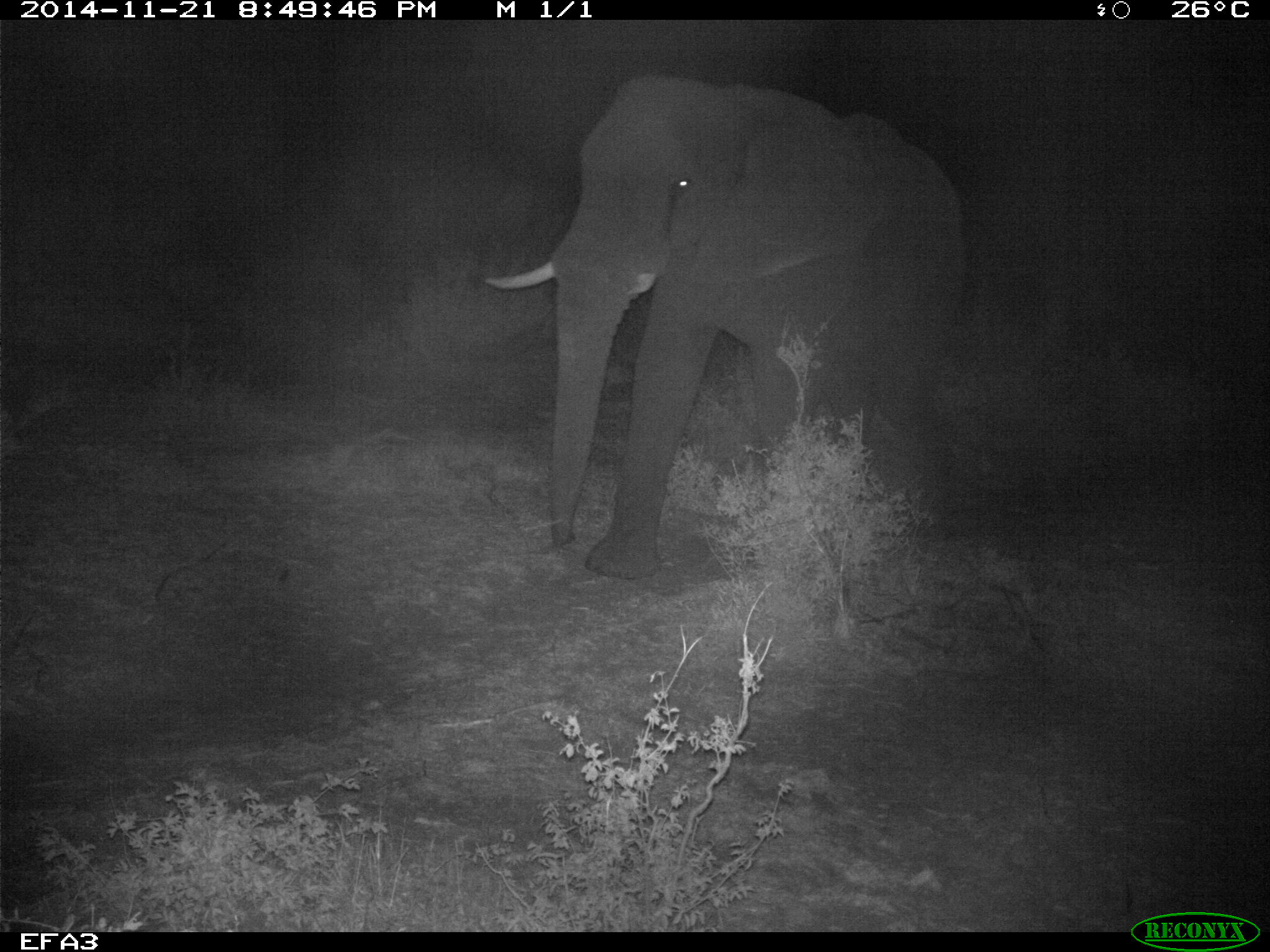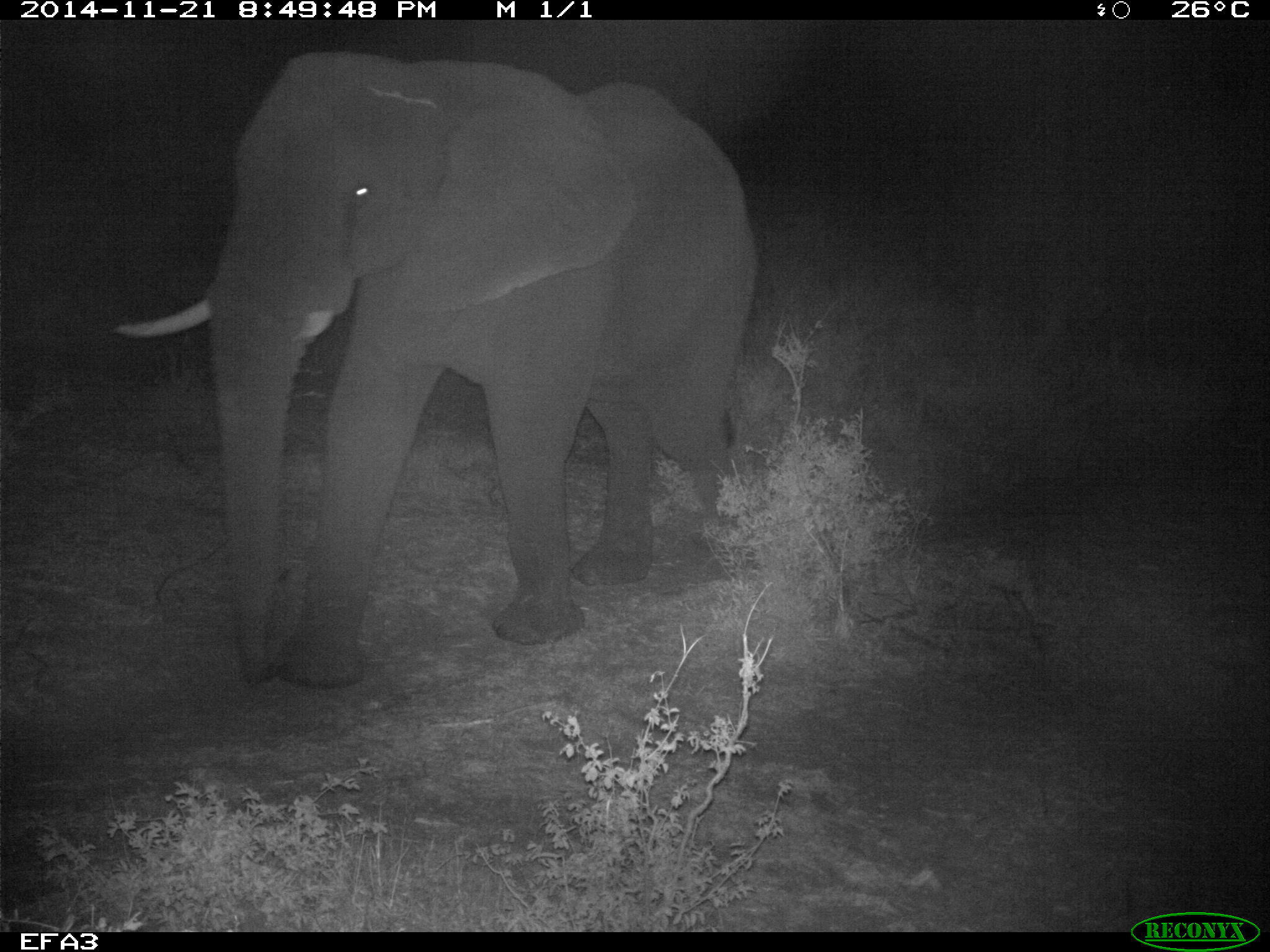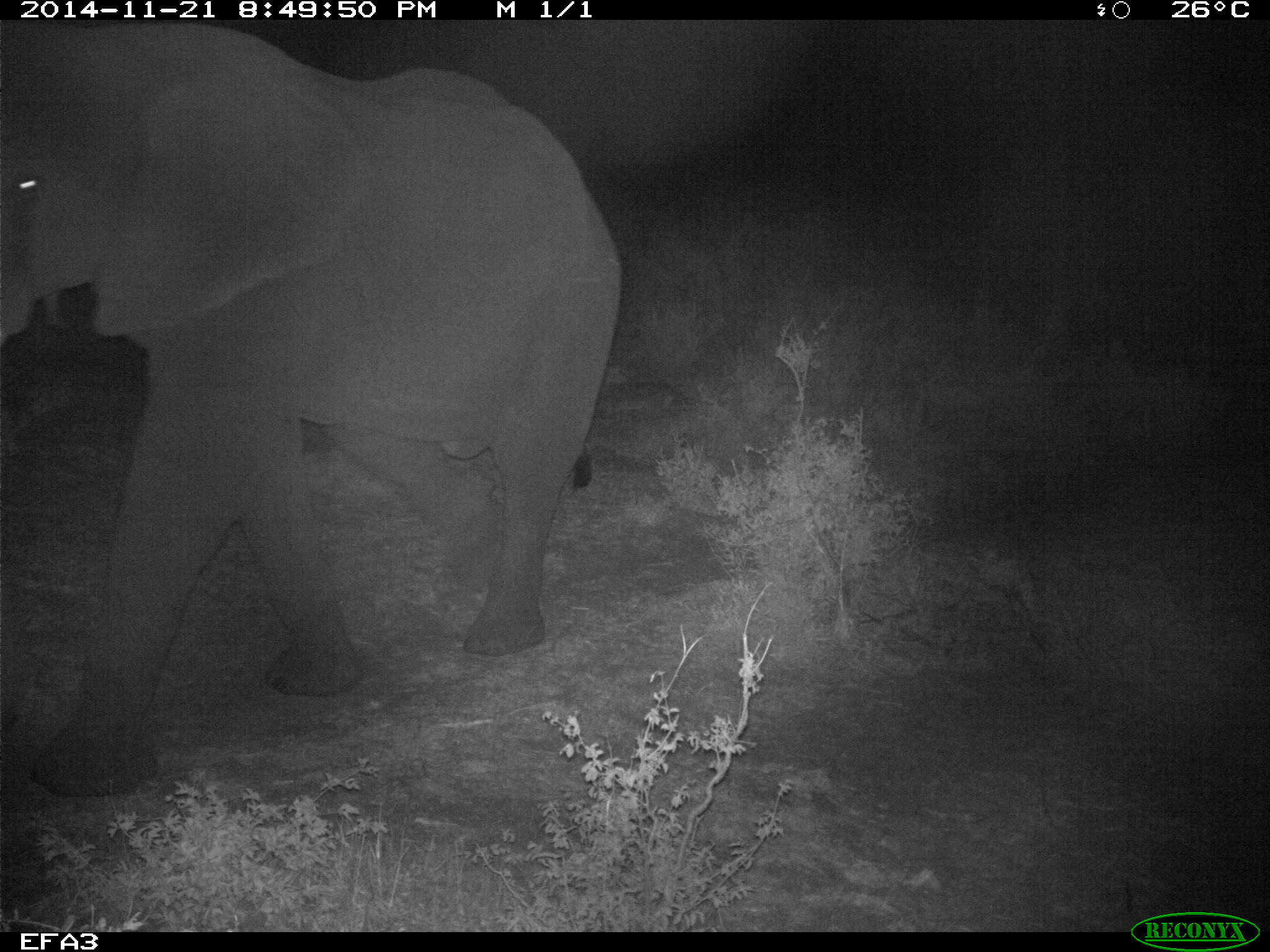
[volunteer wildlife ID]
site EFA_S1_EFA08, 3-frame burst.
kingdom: Animalia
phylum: Chordata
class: Mammalia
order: Proboscidea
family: Elephantidae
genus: Loxodonta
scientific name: Loxodonta africana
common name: african bush elephant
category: elephant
Elephant (african bush elephant) (Loxodonta africana), count 1. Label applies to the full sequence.